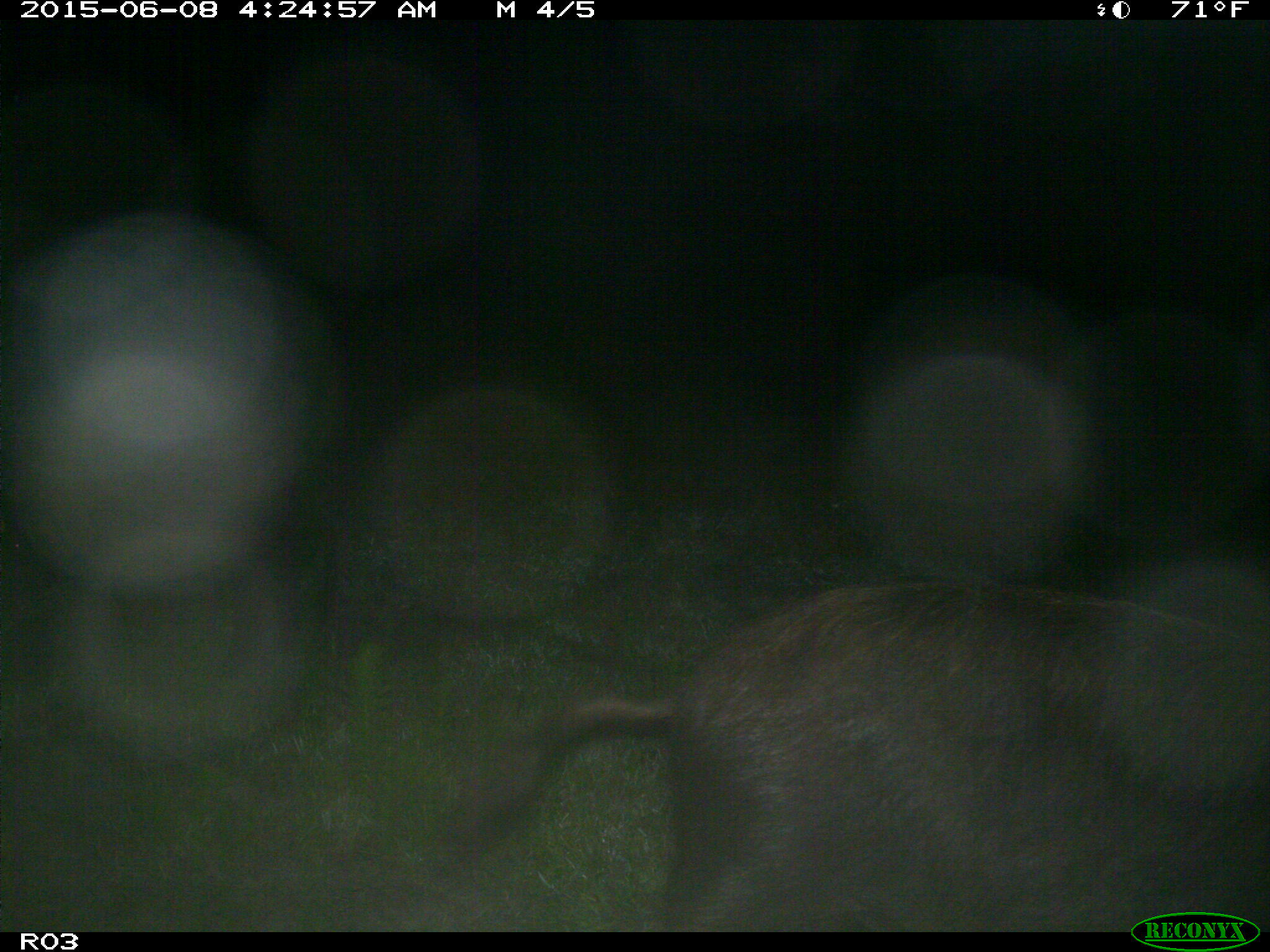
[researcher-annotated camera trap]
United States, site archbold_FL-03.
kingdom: Animalia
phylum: Chordata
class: Mammalia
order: Artiodactyla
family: Suidae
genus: Sus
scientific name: Sus scrofa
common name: wild boar